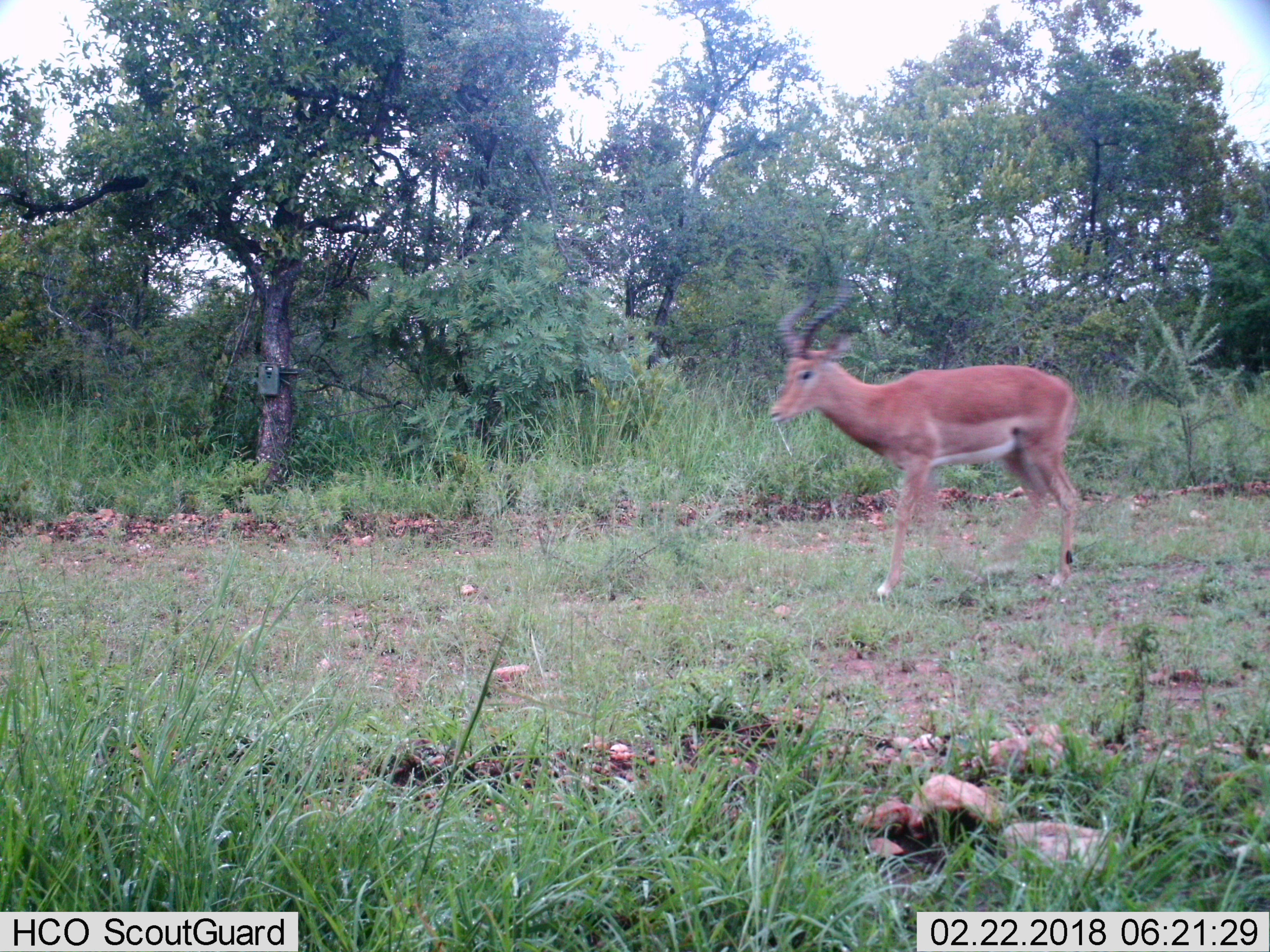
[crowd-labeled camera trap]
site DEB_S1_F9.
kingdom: Animalia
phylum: Chordata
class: Mammalia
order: Artiodactyla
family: Bovidae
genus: Aepyceros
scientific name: Aepyceros melampus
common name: impala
Impala (Aepyceros melampus), count 1. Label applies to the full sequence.